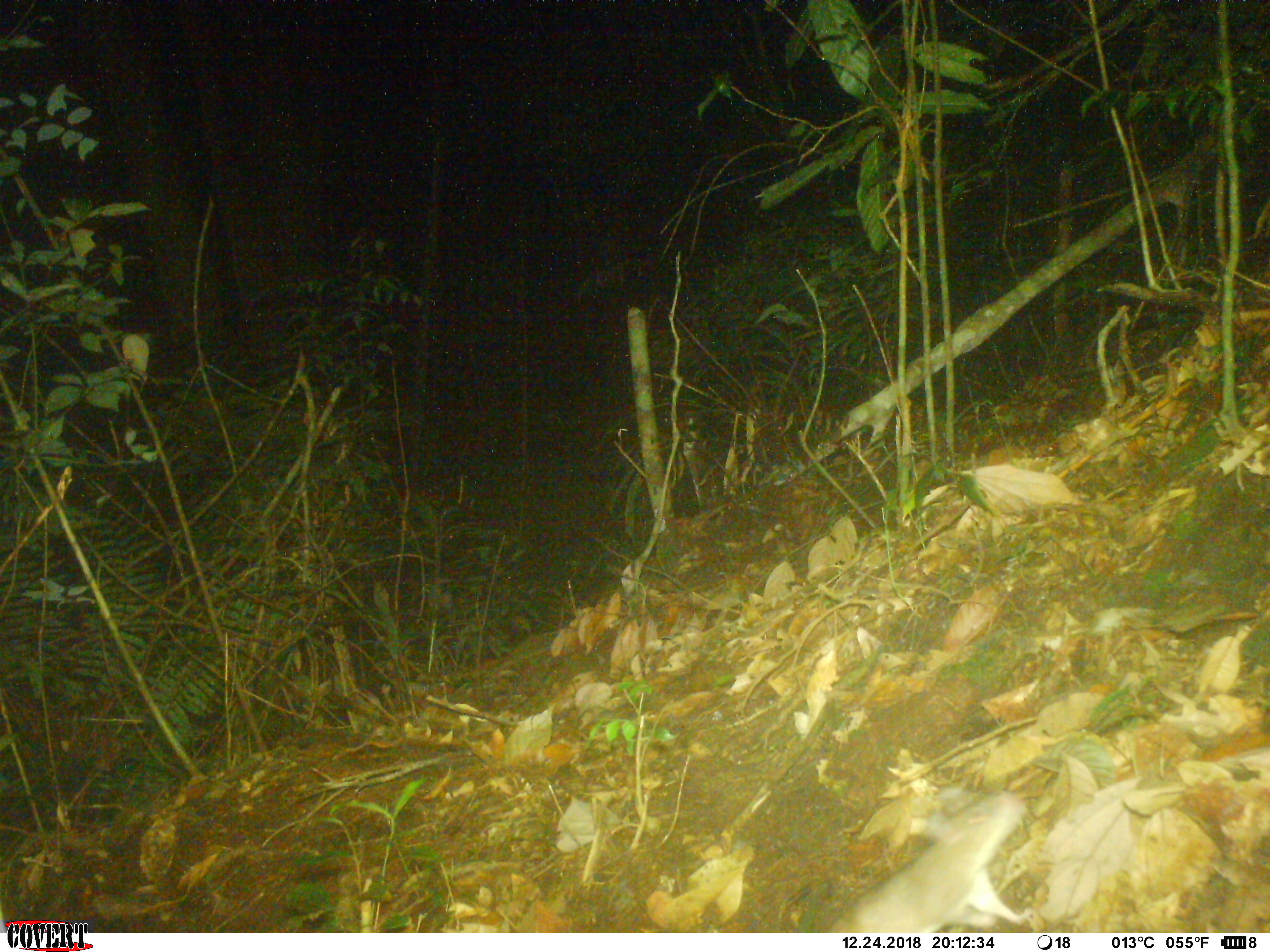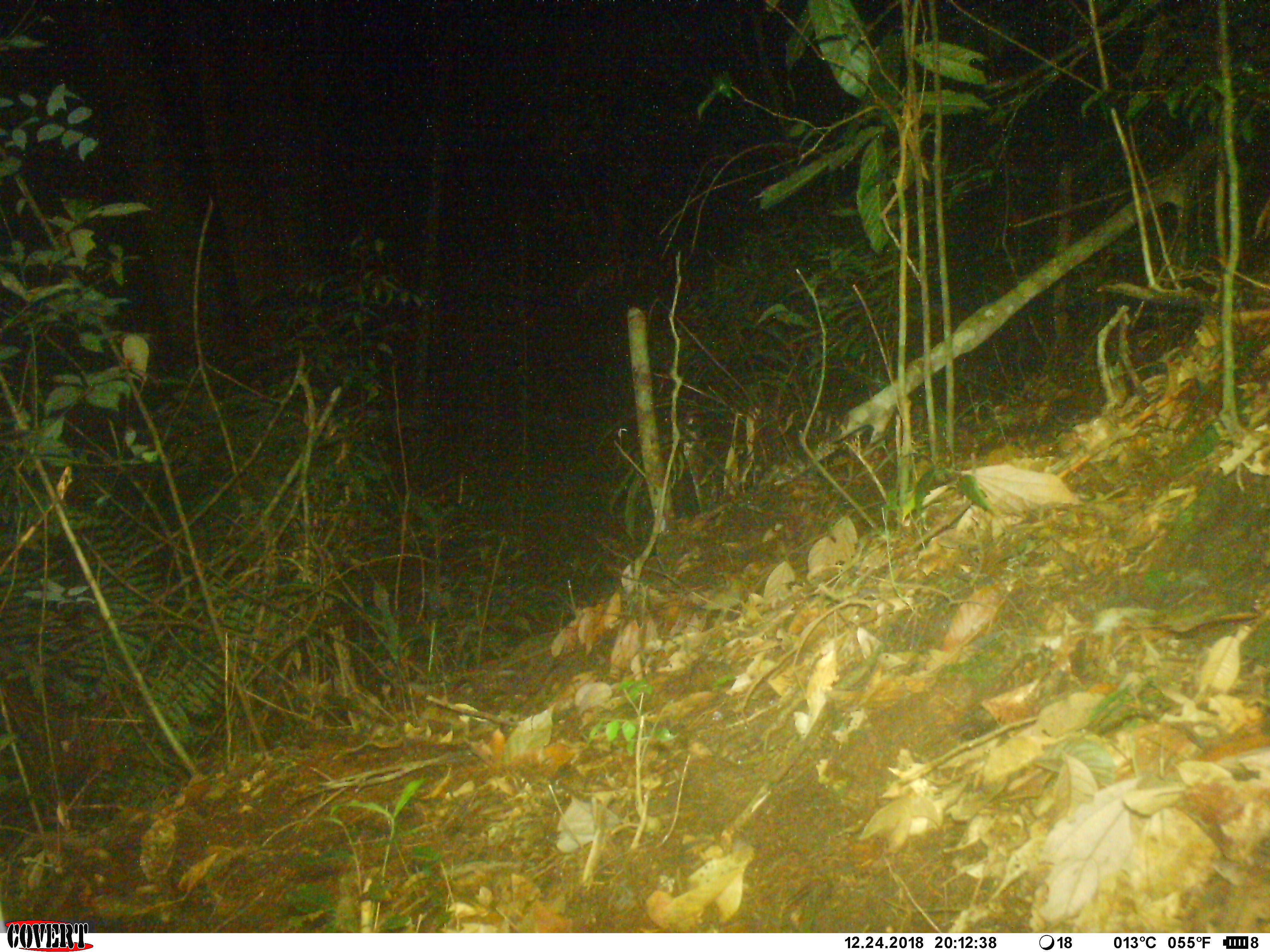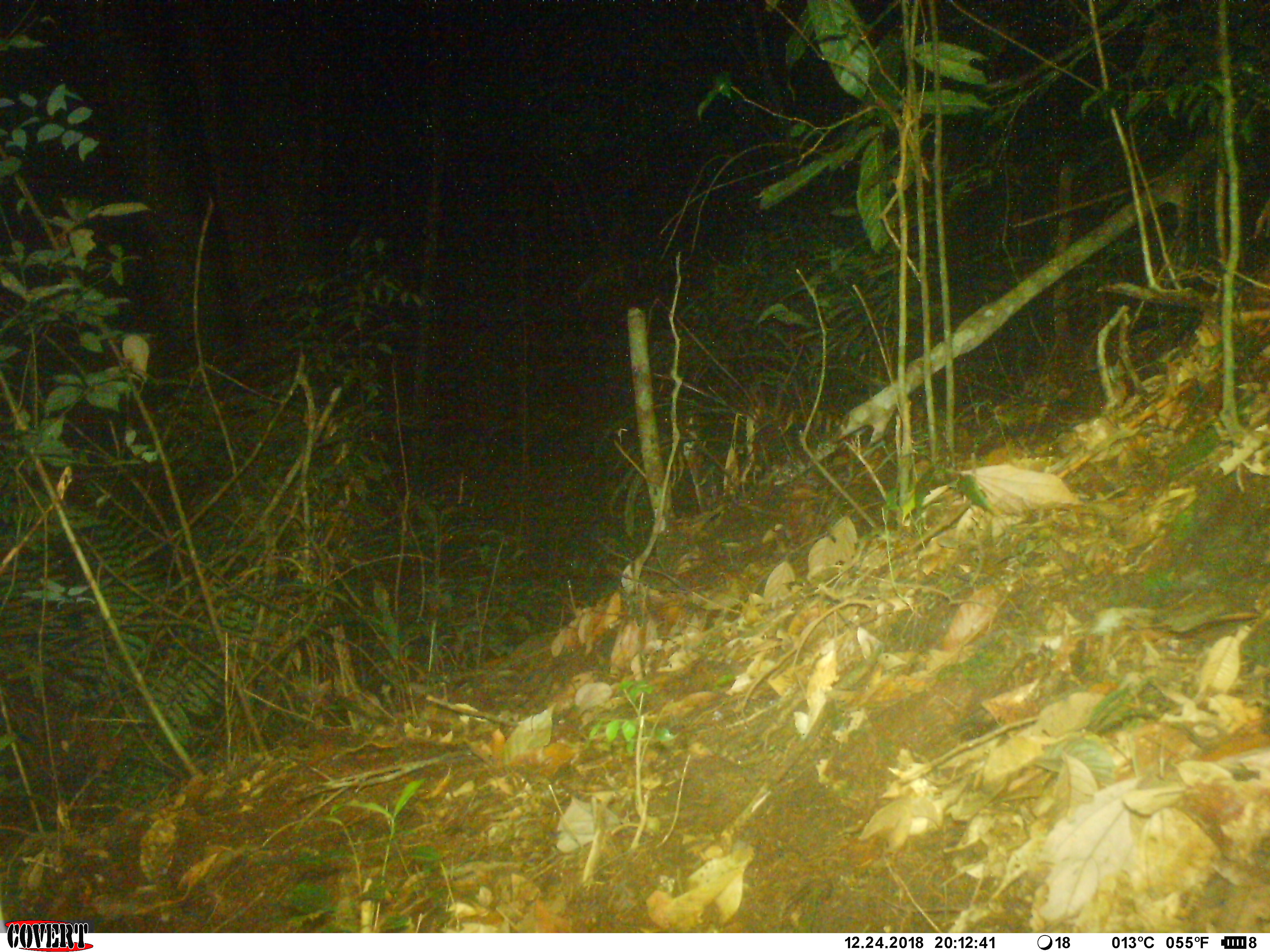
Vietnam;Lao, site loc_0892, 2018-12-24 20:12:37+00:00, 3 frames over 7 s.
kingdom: Animalia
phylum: Chordata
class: Mammalia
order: Rodentia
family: Muridae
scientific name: Muridae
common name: old-world mice and rats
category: unidentified murid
Unidentified murid (old-world mice and rats) (Muridae). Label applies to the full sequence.